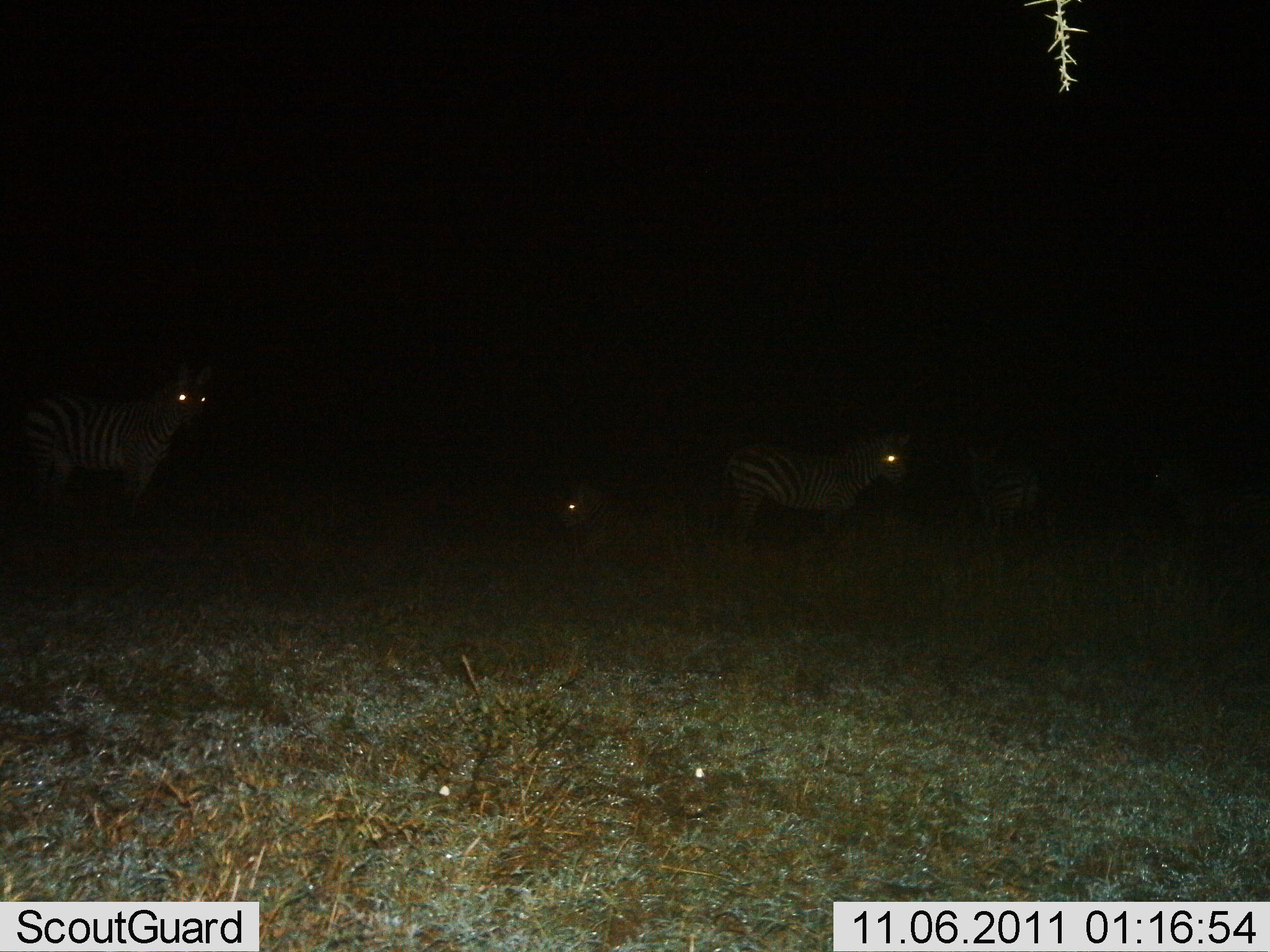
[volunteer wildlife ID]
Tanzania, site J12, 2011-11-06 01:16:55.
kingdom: Animalia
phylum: Chordata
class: Mammalia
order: Perissodactyla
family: Equidae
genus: Equus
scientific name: Equus quagga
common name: plains zebra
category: zebra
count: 4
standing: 100%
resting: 42%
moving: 0%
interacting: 0%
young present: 8%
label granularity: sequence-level